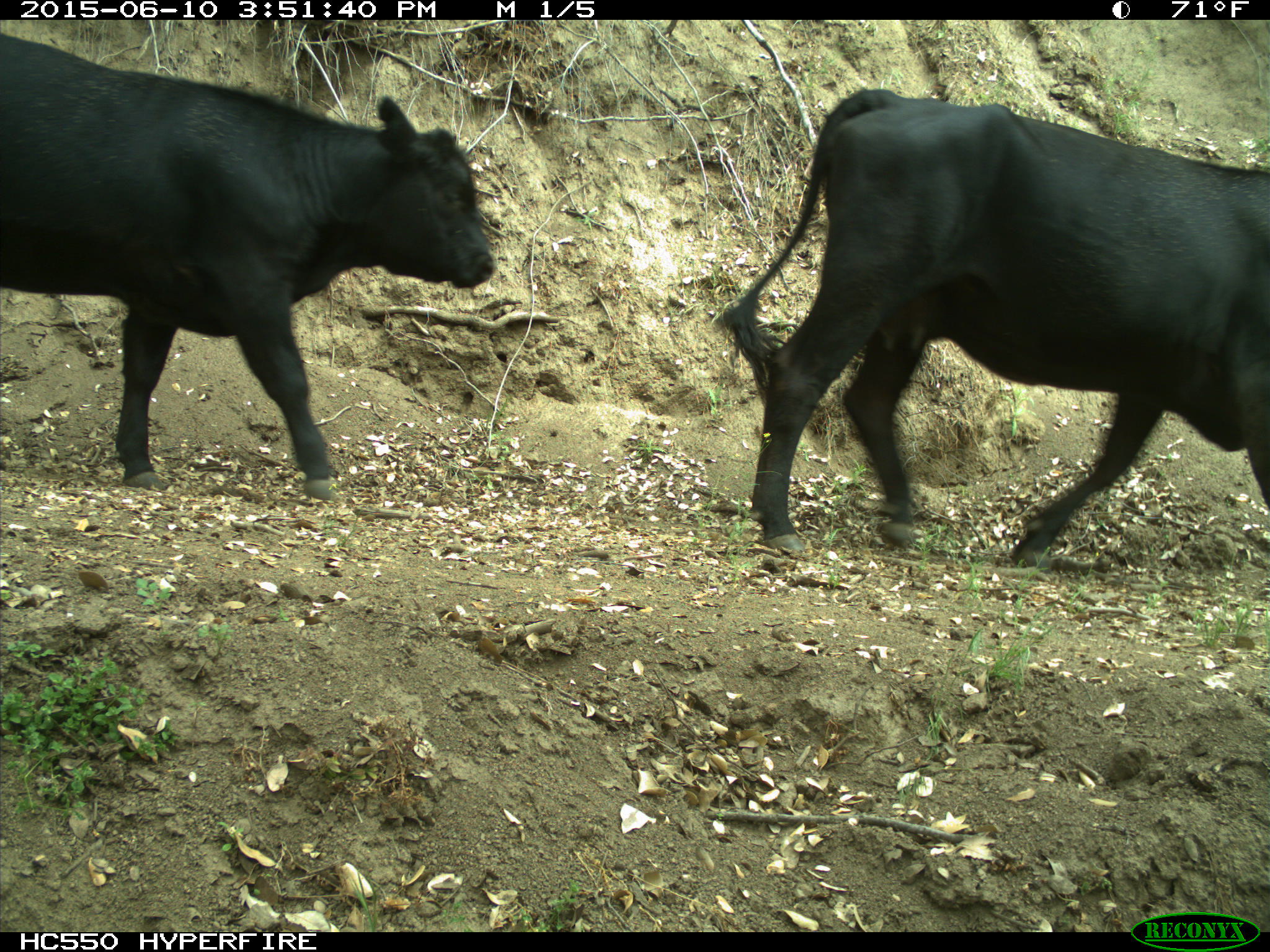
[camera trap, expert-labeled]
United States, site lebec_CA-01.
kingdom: Animalia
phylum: Chordata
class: Mammalia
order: Artiodactyla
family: Bovidae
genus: Bos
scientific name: Bos taurus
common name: domestic cow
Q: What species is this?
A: Bos taurus (domestic cow).